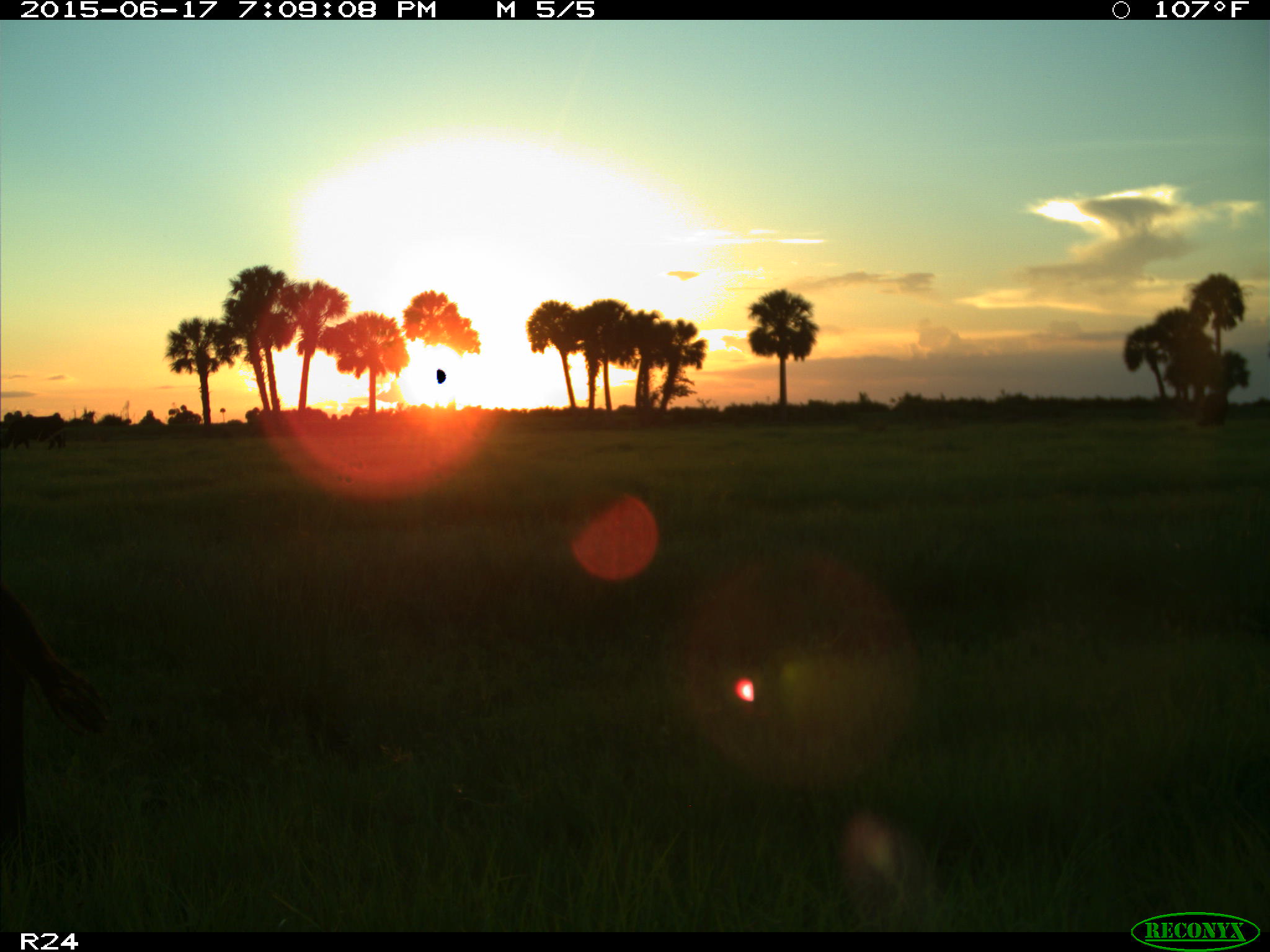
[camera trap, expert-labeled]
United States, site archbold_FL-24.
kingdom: Animalia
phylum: Chordata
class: Mammalia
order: Artiodactyla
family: Bovidae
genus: Bos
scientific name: Bos taurus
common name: domestic cow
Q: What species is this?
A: Bos taurus (domestic cow).